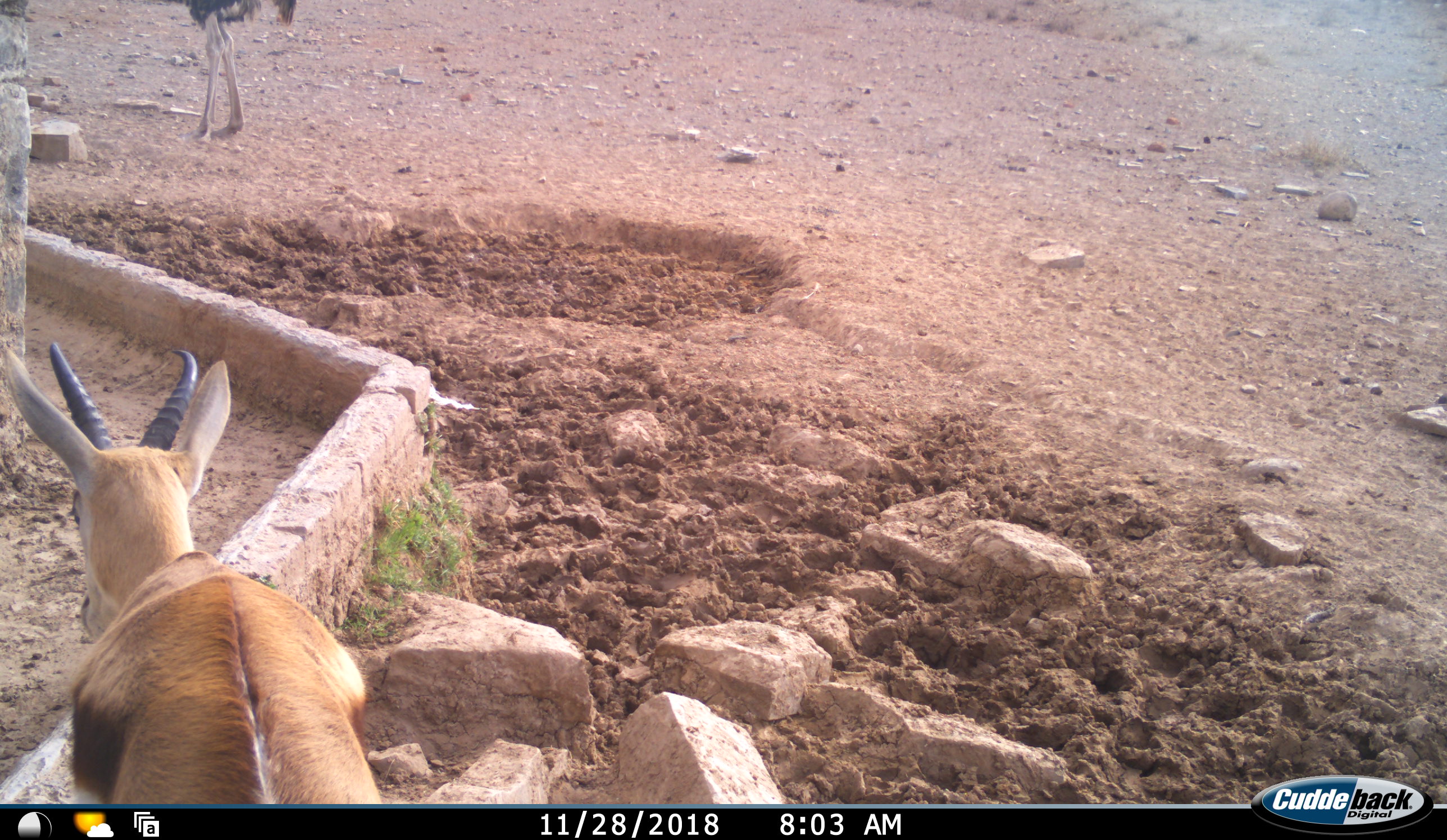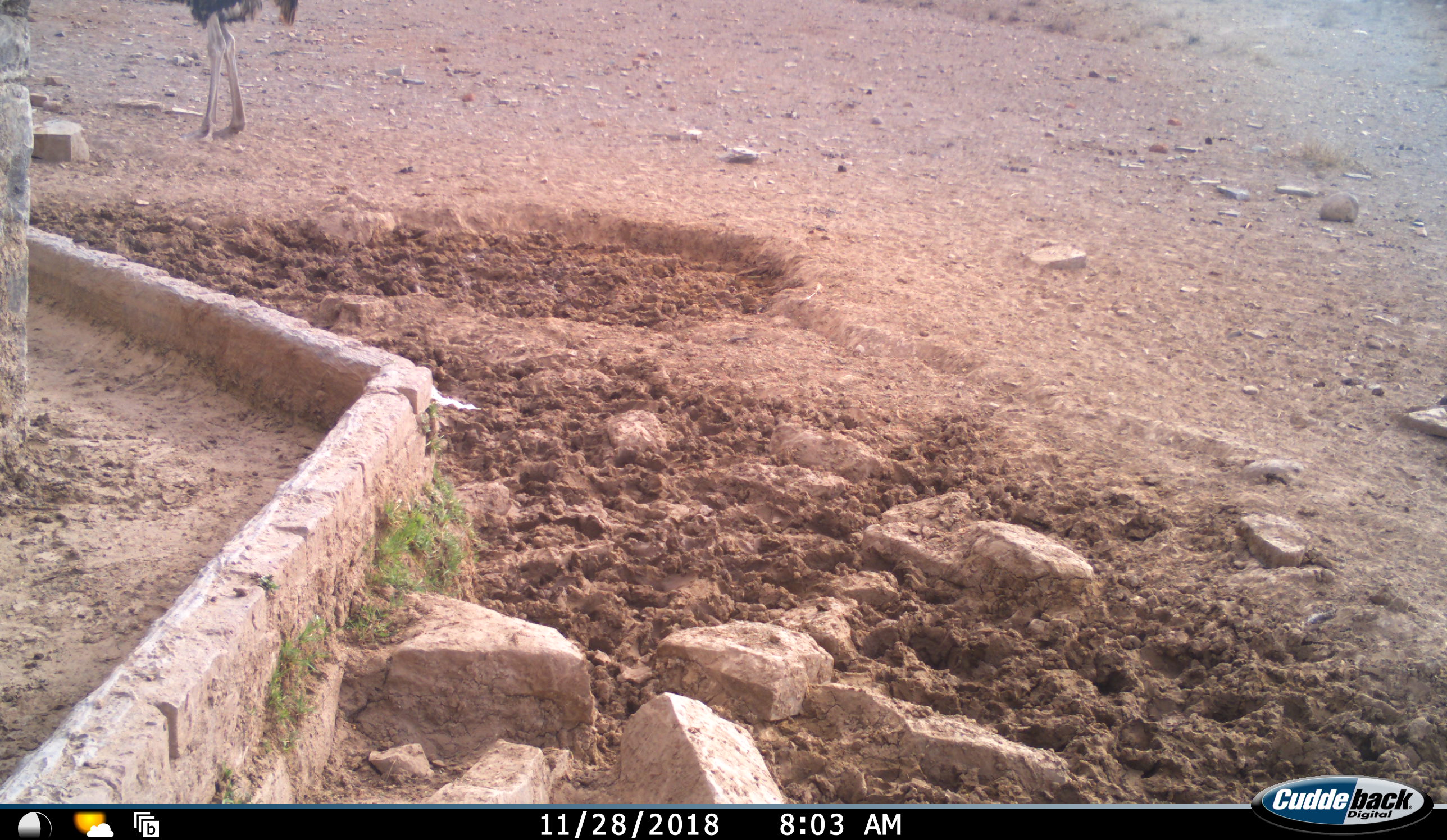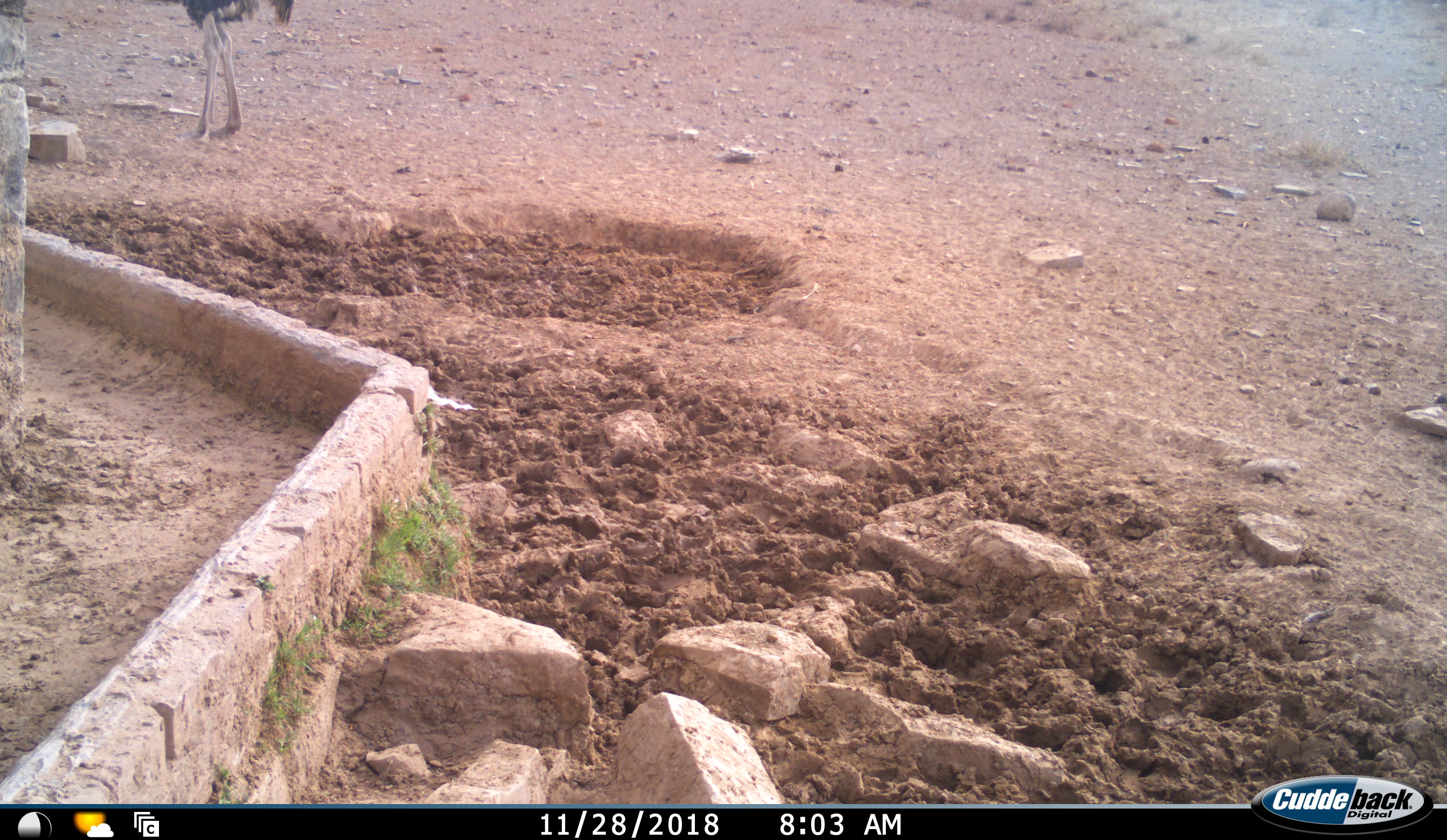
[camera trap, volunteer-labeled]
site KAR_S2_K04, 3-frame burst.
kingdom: Animalia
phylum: Chordata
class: Aves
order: Struthioniformes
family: Struthionidae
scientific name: Struthionidae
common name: ostrich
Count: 1.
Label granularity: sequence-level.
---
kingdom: Animalia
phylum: Chordata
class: Mammalia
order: Artiodactyla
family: Bovidae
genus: Antidorcas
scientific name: Antidorcas marsupialis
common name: springbok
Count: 1.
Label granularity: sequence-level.